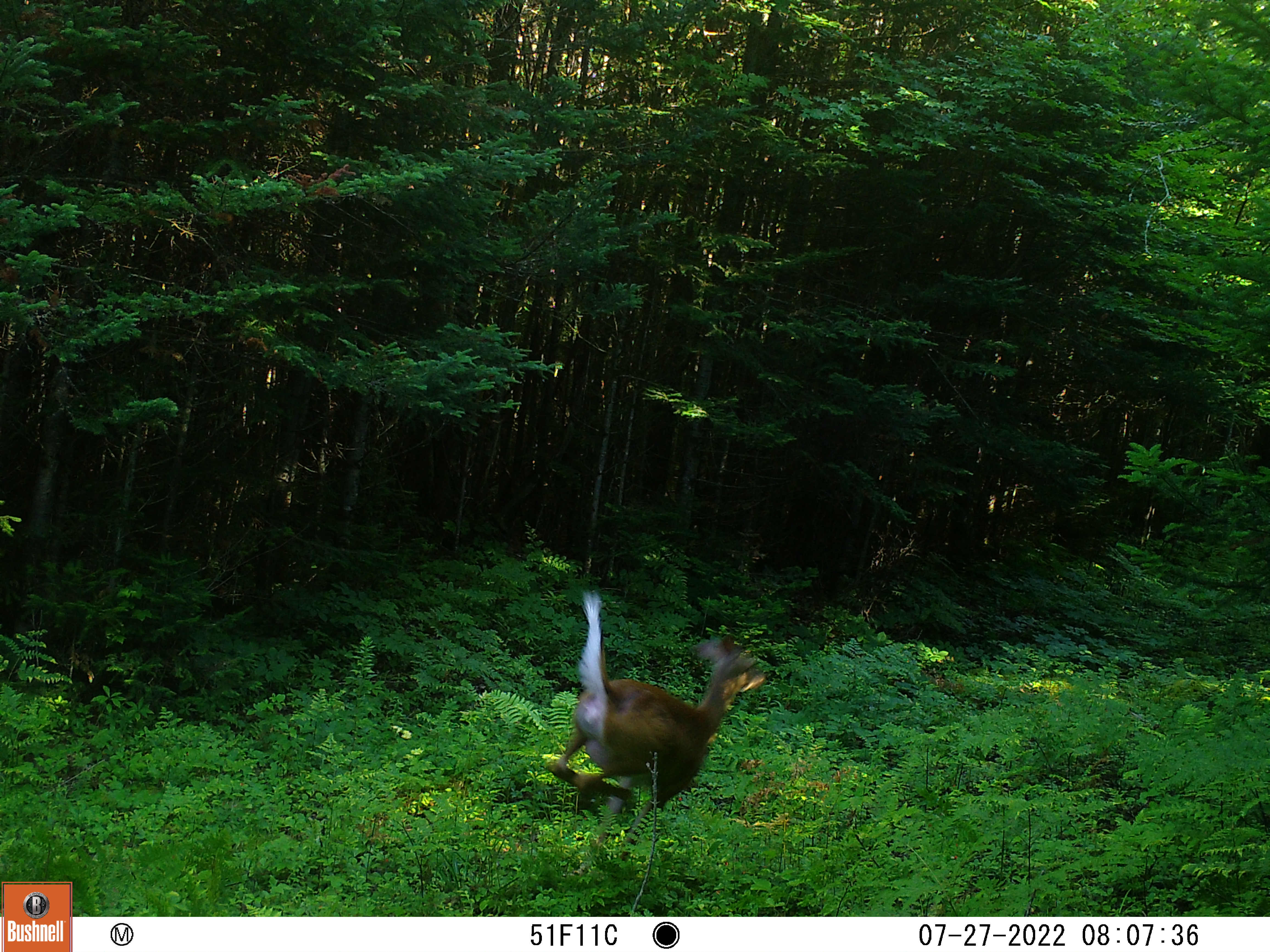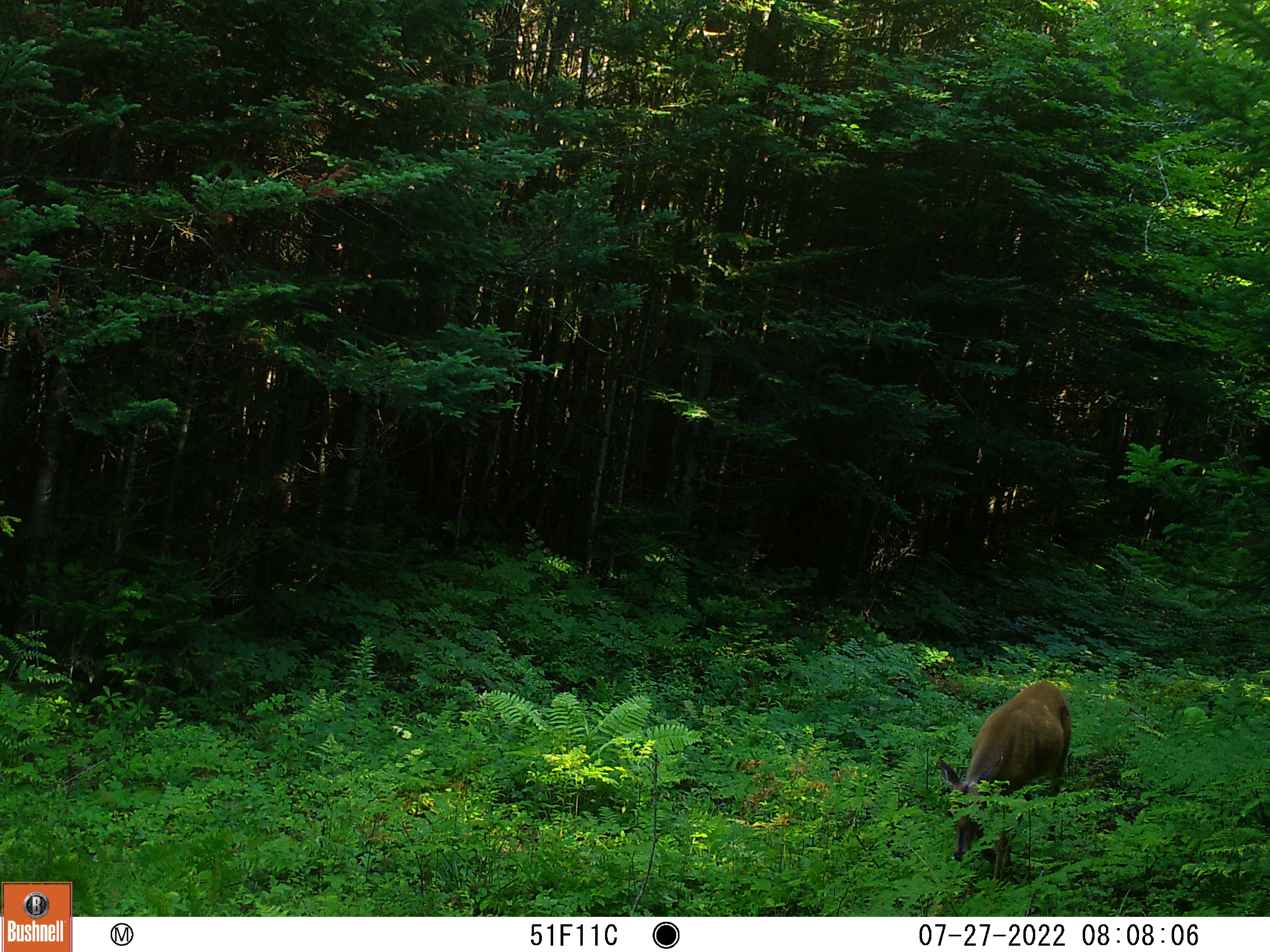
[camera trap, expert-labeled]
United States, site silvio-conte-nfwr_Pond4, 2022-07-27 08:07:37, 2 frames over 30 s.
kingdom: Animalia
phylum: Chordata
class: Mammalia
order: Artiodactyla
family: Cervidae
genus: Odocoileus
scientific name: Odocoileus virginianus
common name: white-tailed deer